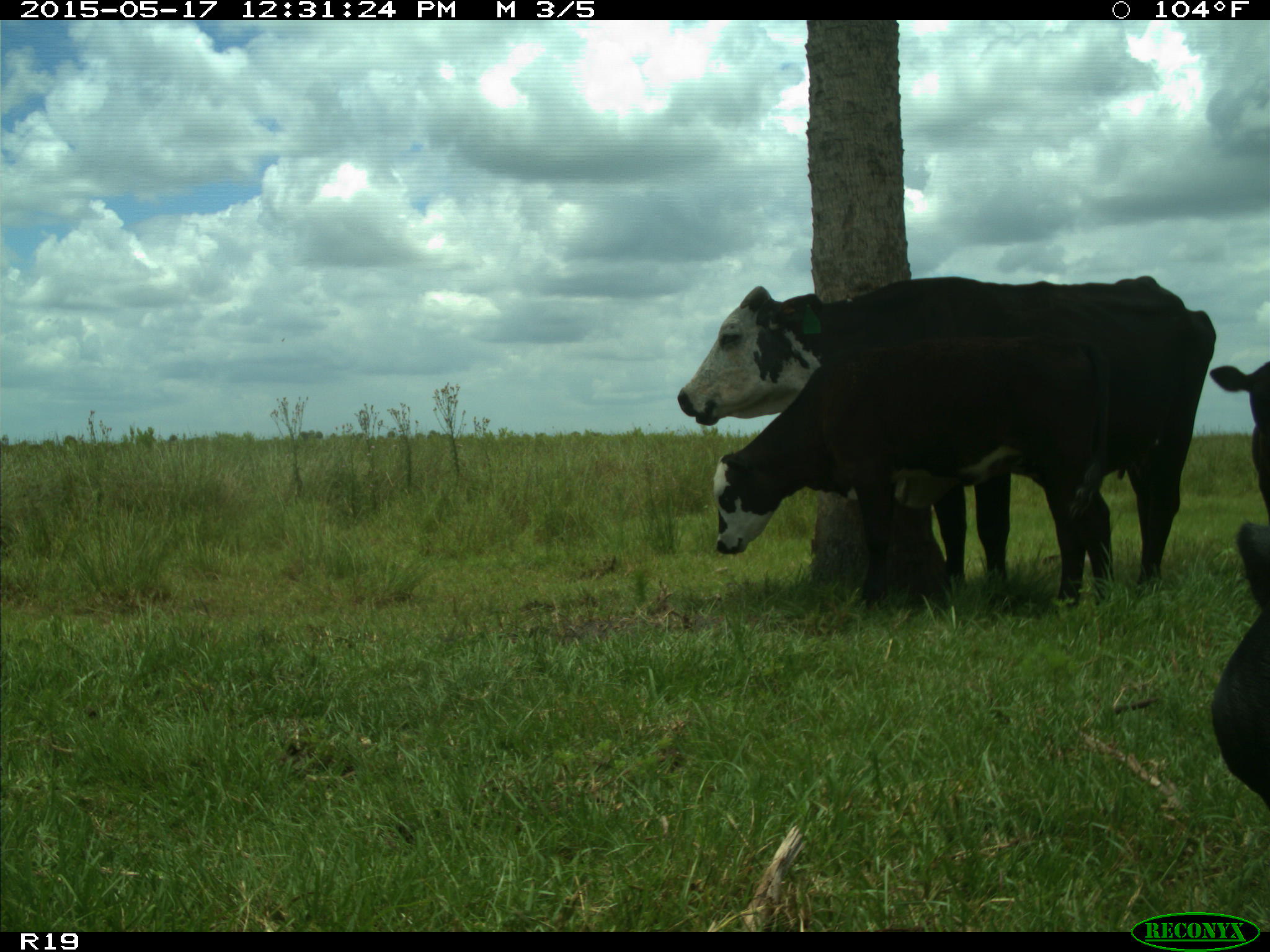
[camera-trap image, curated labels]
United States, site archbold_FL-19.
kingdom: Animalia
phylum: Chordata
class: Mammalia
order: Artiodactyla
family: Bovidae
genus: Bos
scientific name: Bos taurus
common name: domestic cow